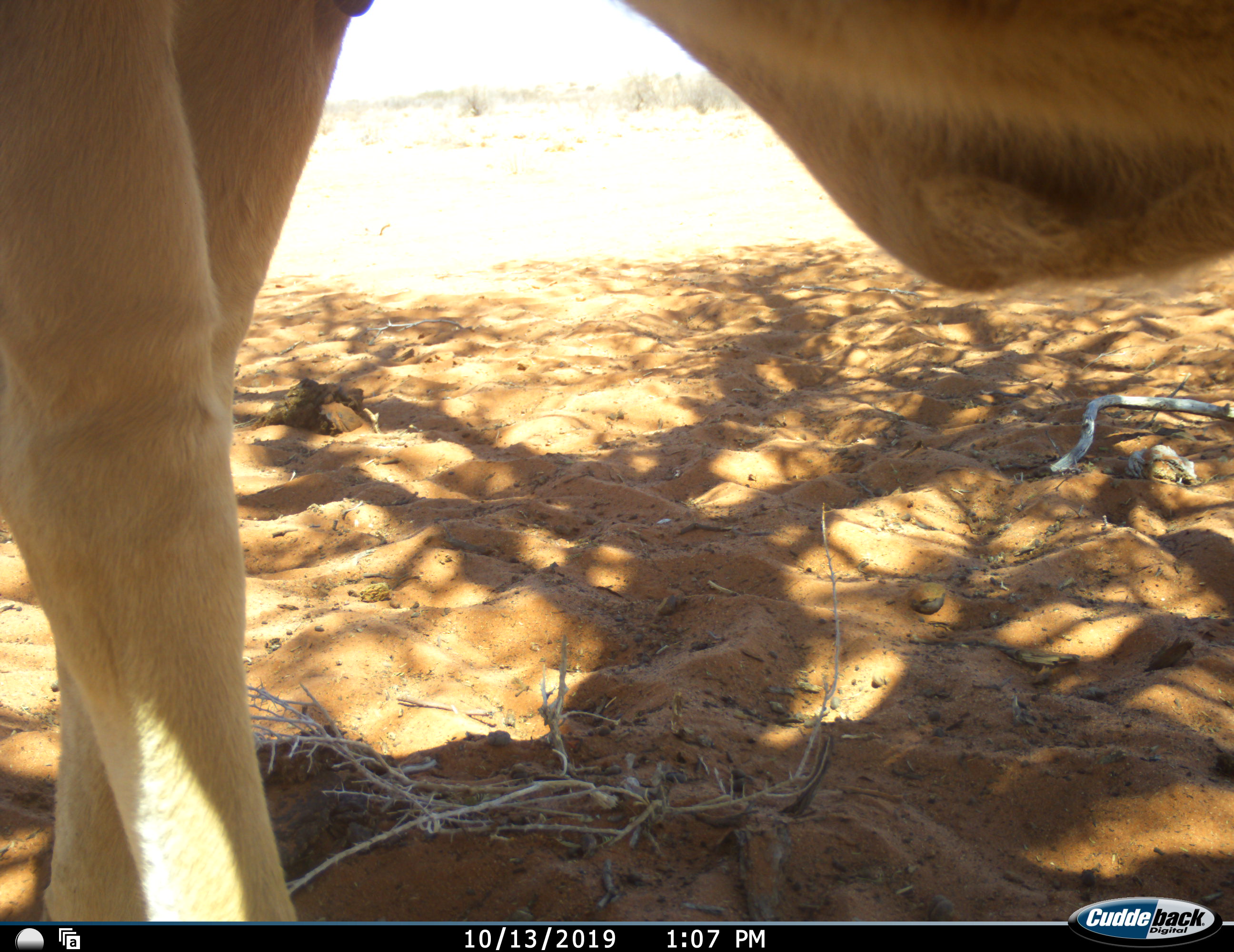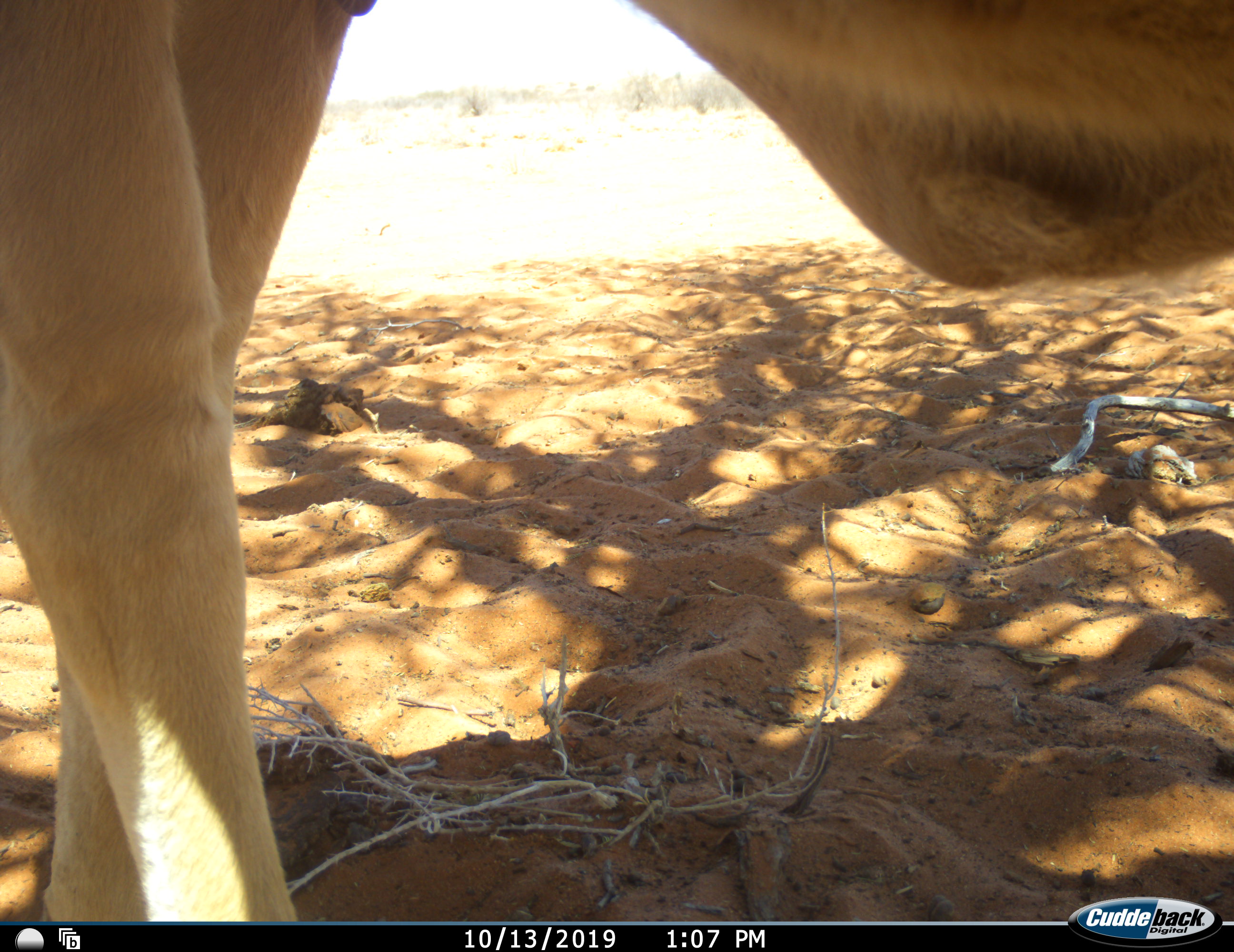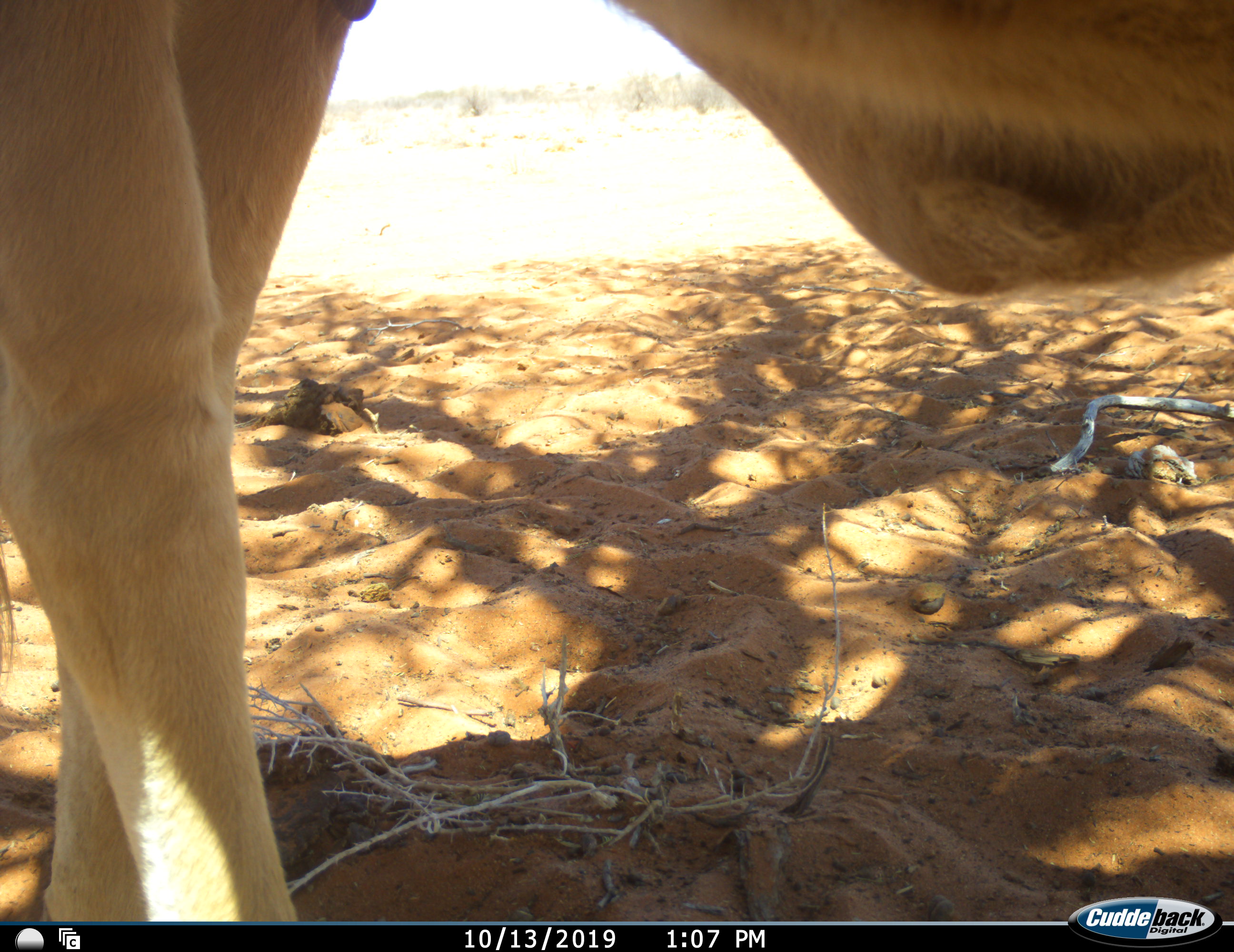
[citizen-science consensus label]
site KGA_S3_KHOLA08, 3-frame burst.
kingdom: Animalia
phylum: Chordata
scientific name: Vertebrata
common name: domestic animal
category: domesticanimal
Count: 1.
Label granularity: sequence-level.